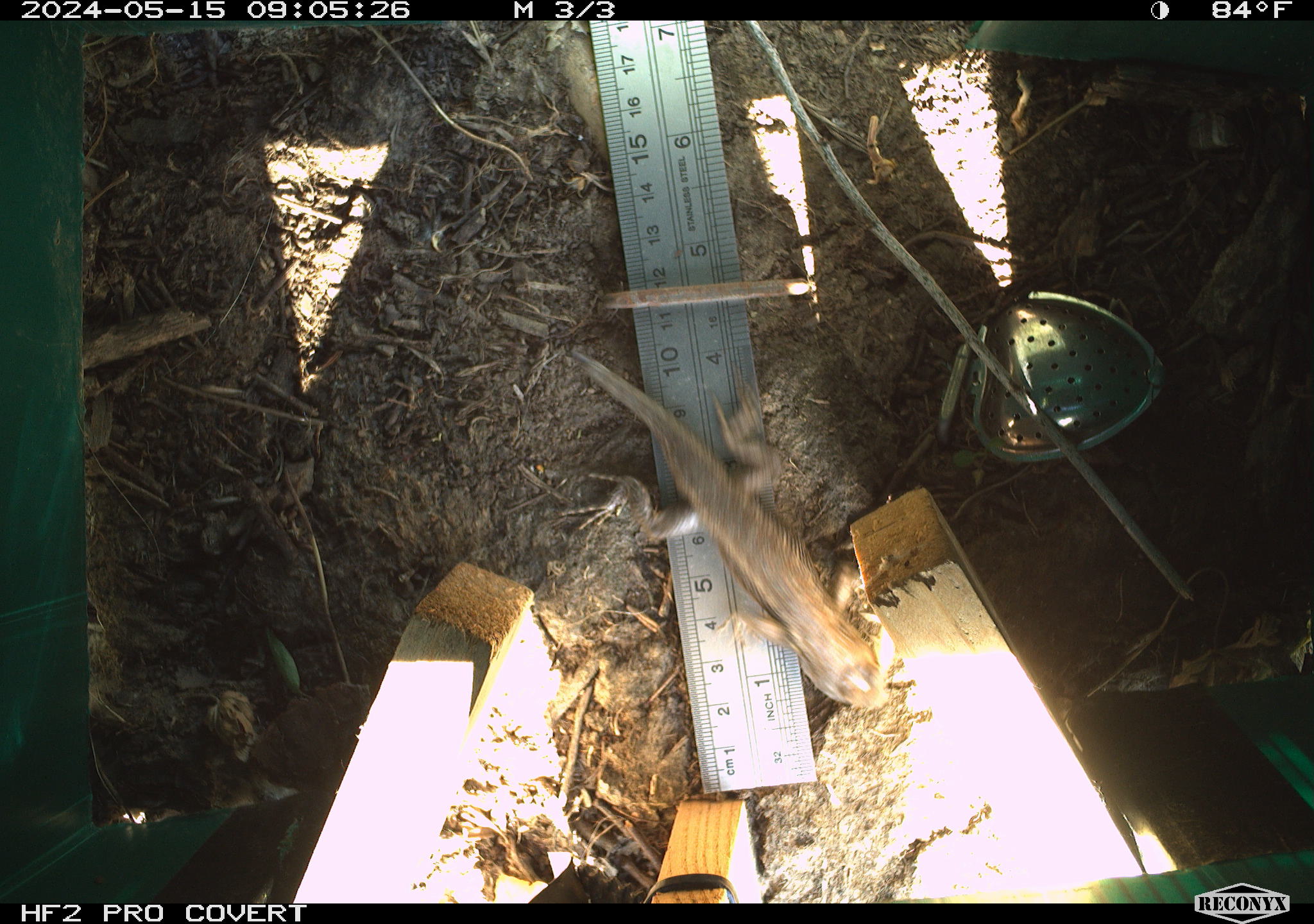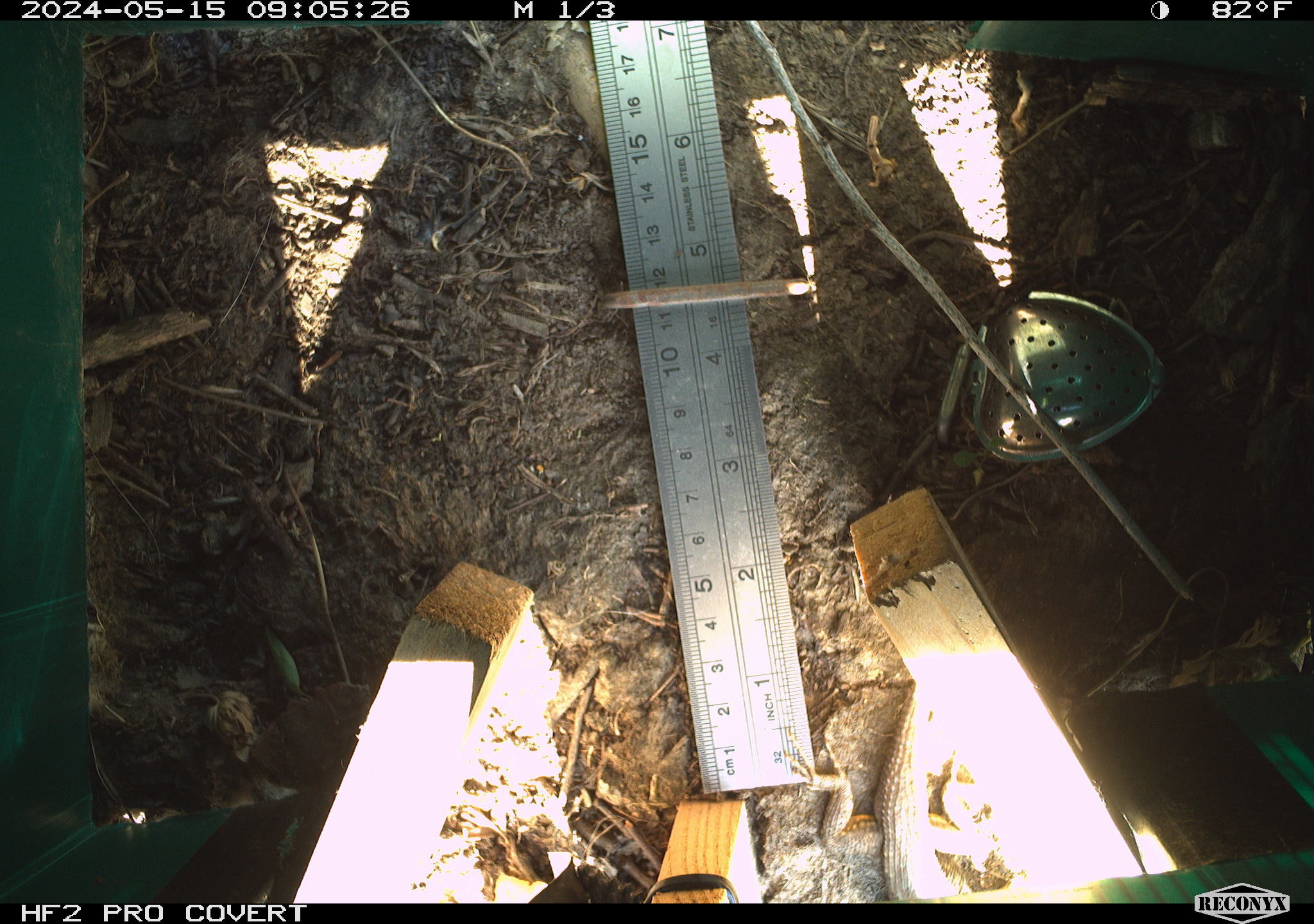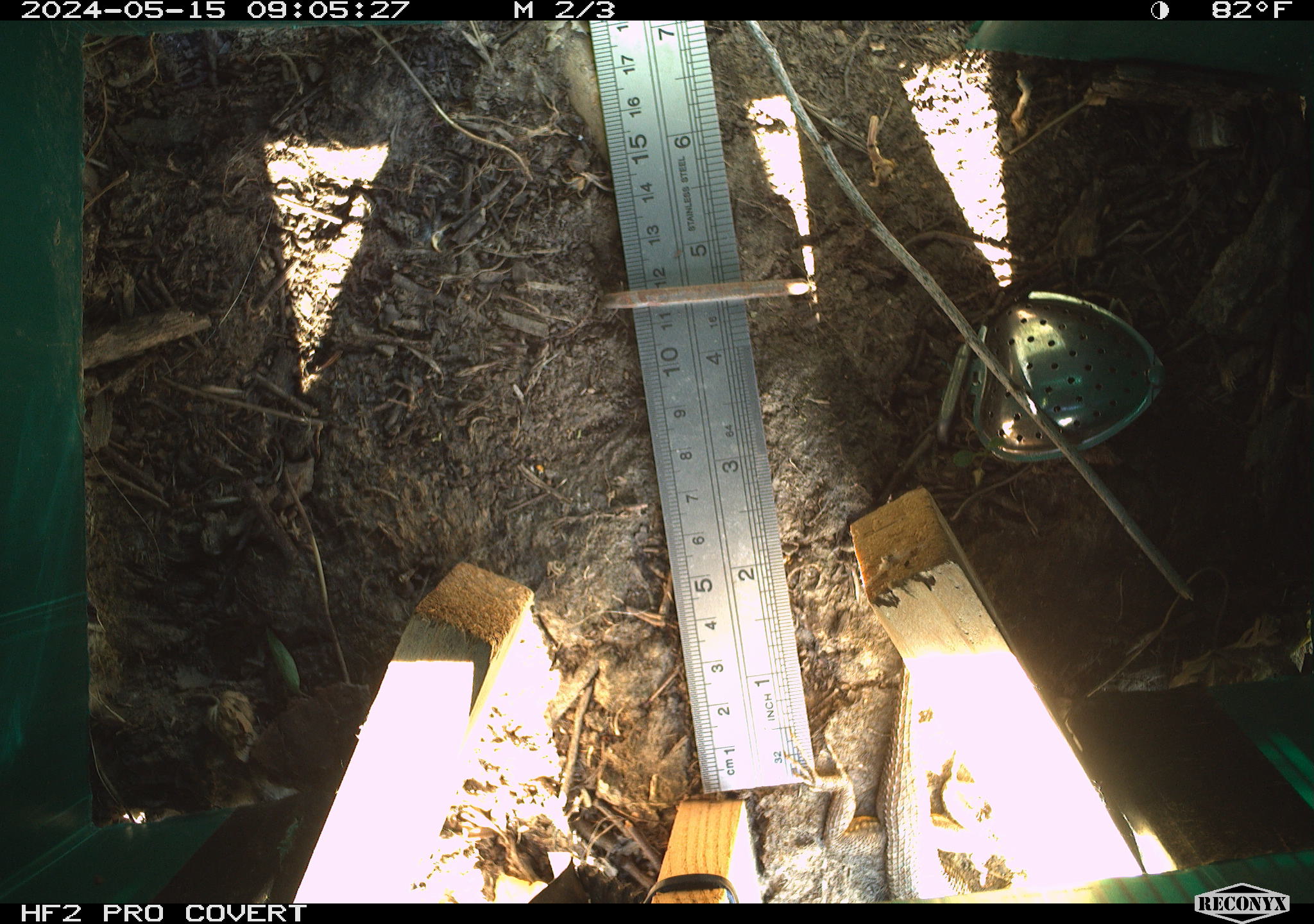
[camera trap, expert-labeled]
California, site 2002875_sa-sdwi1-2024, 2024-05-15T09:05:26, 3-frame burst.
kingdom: Animalia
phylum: Chordata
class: Reptilia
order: Squamata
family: Phrynosomatidae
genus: Sceloporus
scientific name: Sceloporus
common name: spiny lizards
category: sceloporus species